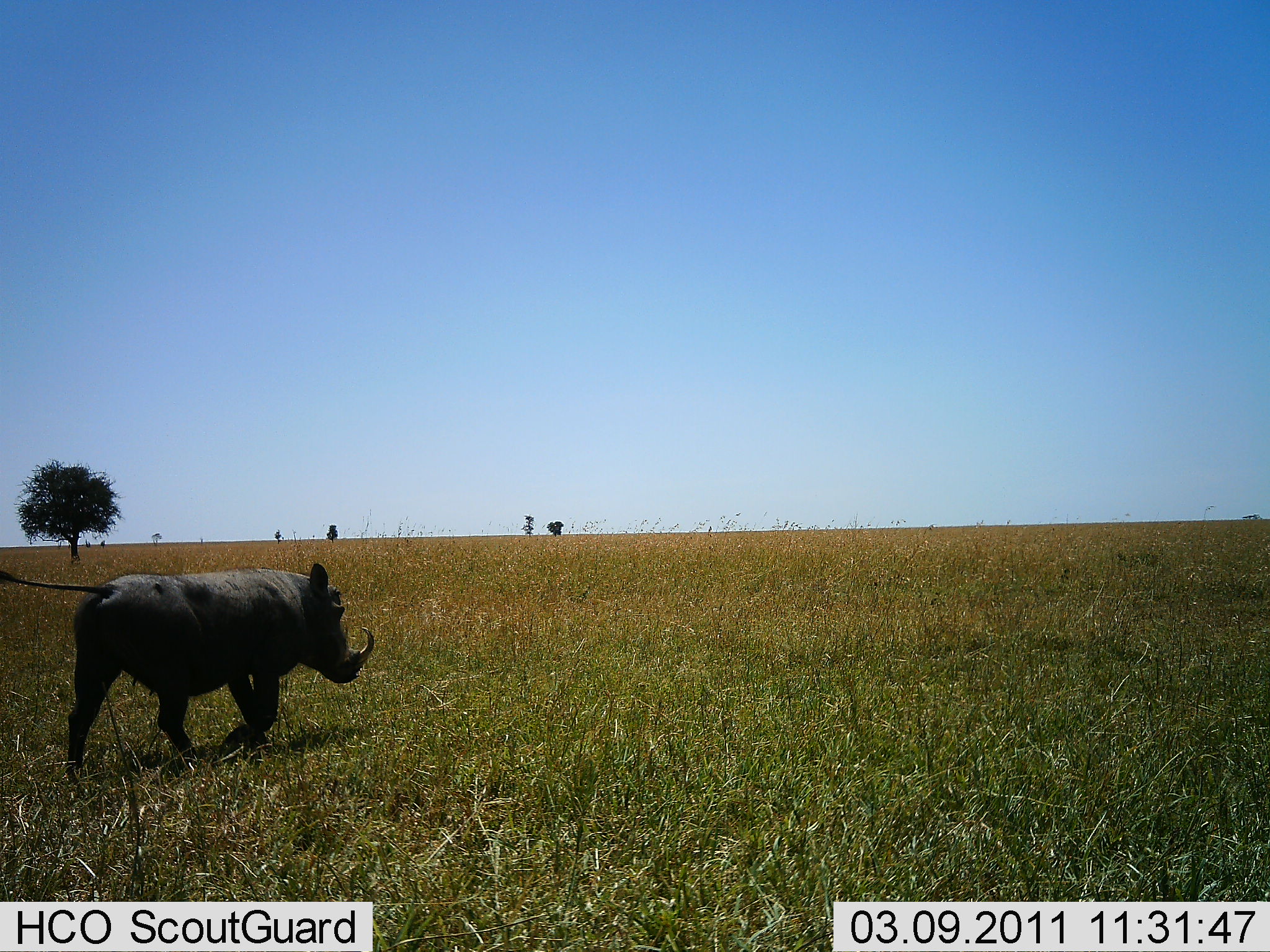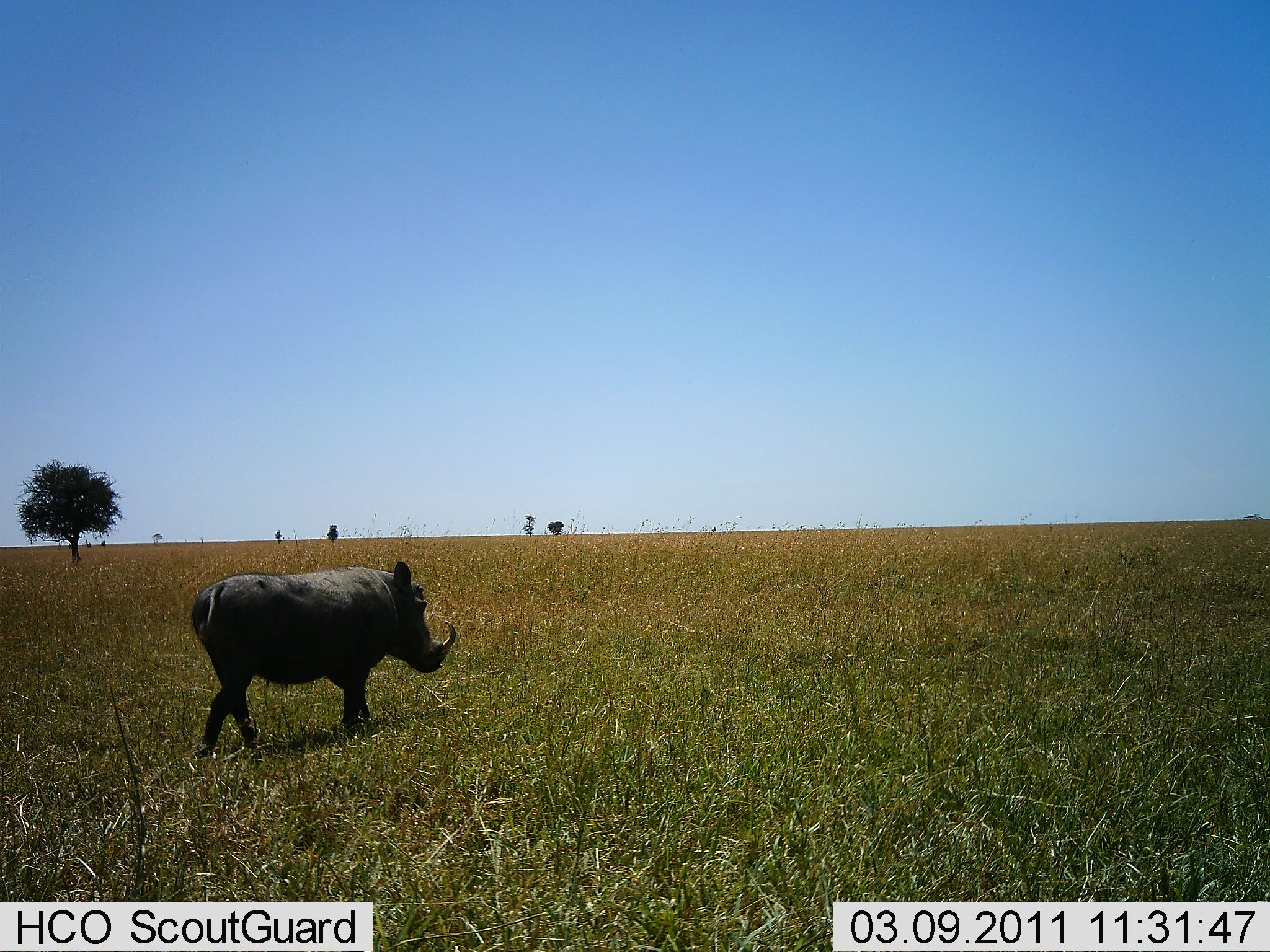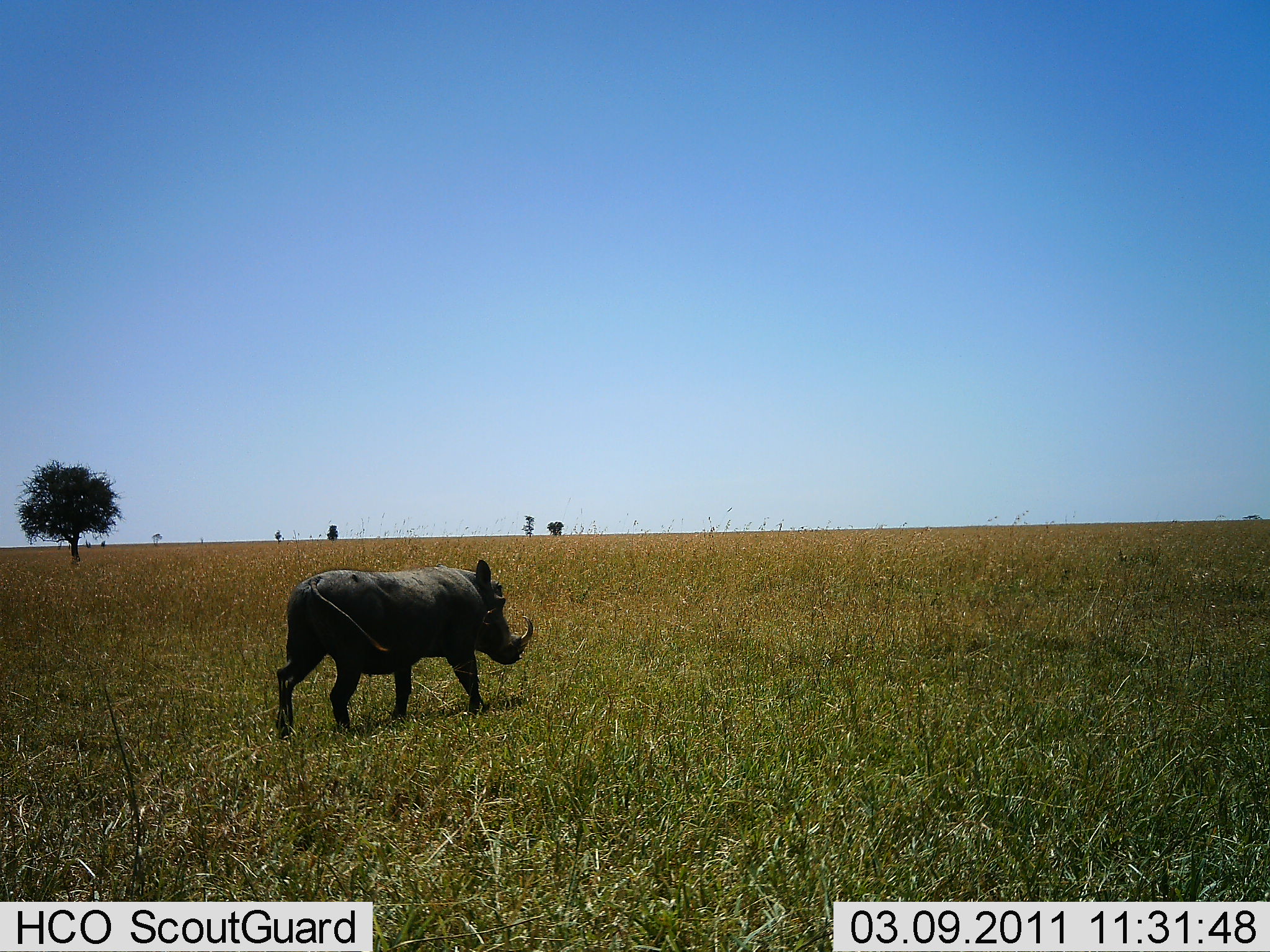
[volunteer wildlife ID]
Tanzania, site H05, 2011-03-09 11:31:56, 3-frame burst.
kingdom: Animalia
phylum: Chordata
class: Mammalia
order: Artiodactyla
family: Suidae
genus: Phacochoerus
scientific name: Phacochoerus africanus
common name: warthog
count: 1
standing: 0%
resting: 0%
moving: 100%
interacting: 0%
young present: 0%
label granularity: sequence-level